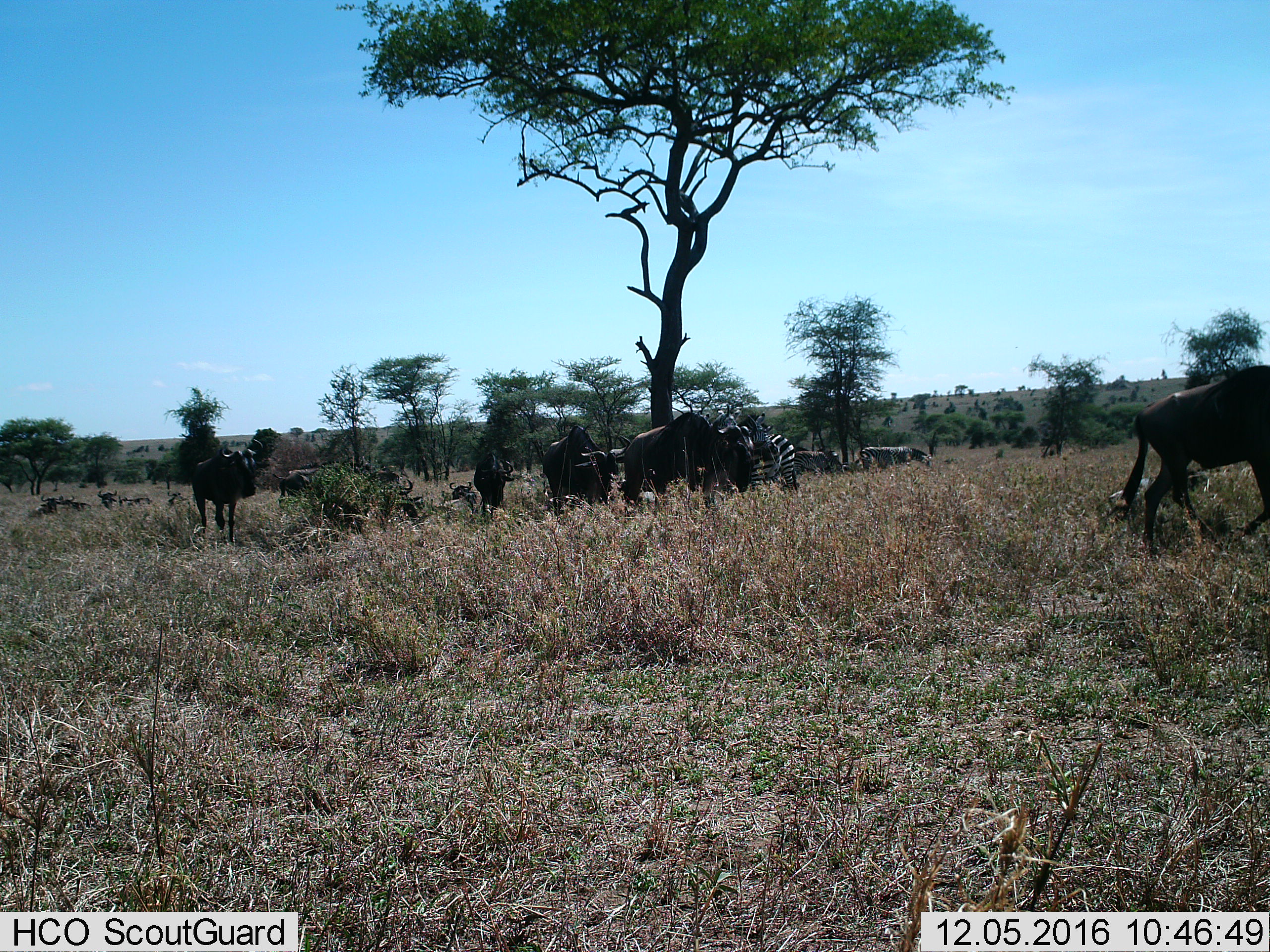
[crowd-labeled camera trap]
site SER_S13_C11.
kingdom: Animalia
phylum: Chordata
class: Mammalia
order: Artiodactyla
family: Bovidae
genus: Connochaetes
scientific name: Connochaetes taurinus taurinus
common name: blue wildebeest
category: wildebeestblue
Wildebeestblue (blue wildebeest) (Connochaetes taurinus taurinus), count 11-50. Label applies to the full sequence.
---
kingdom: Animalia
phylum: Chordata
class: Mammalia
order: Perissodactyla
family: Equidae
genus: Equus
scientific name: Equus quagga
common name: plains zebra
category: zebraplains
Zebraplains (plains zebra) (Equus quagga), count 4. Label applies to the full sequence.